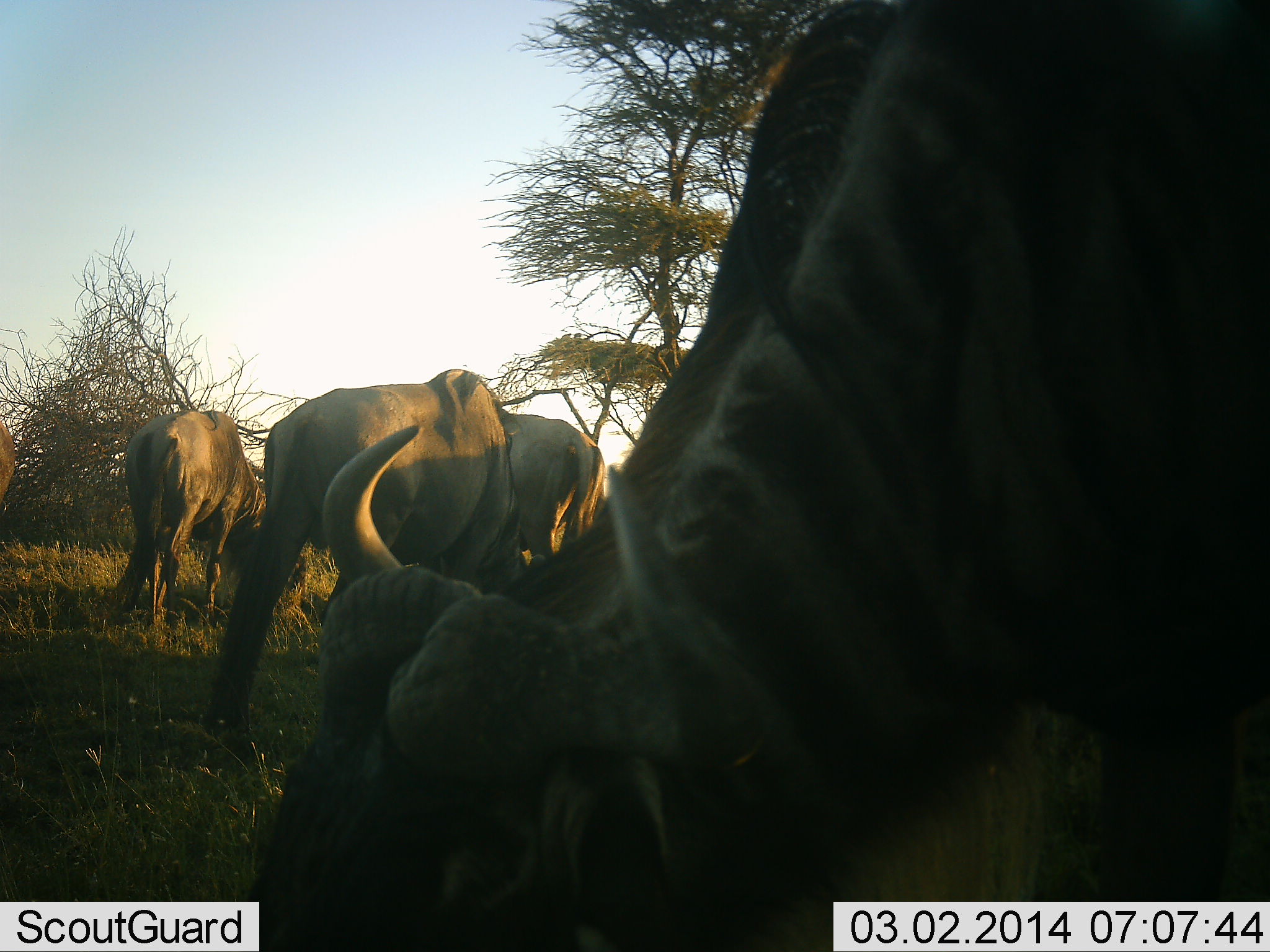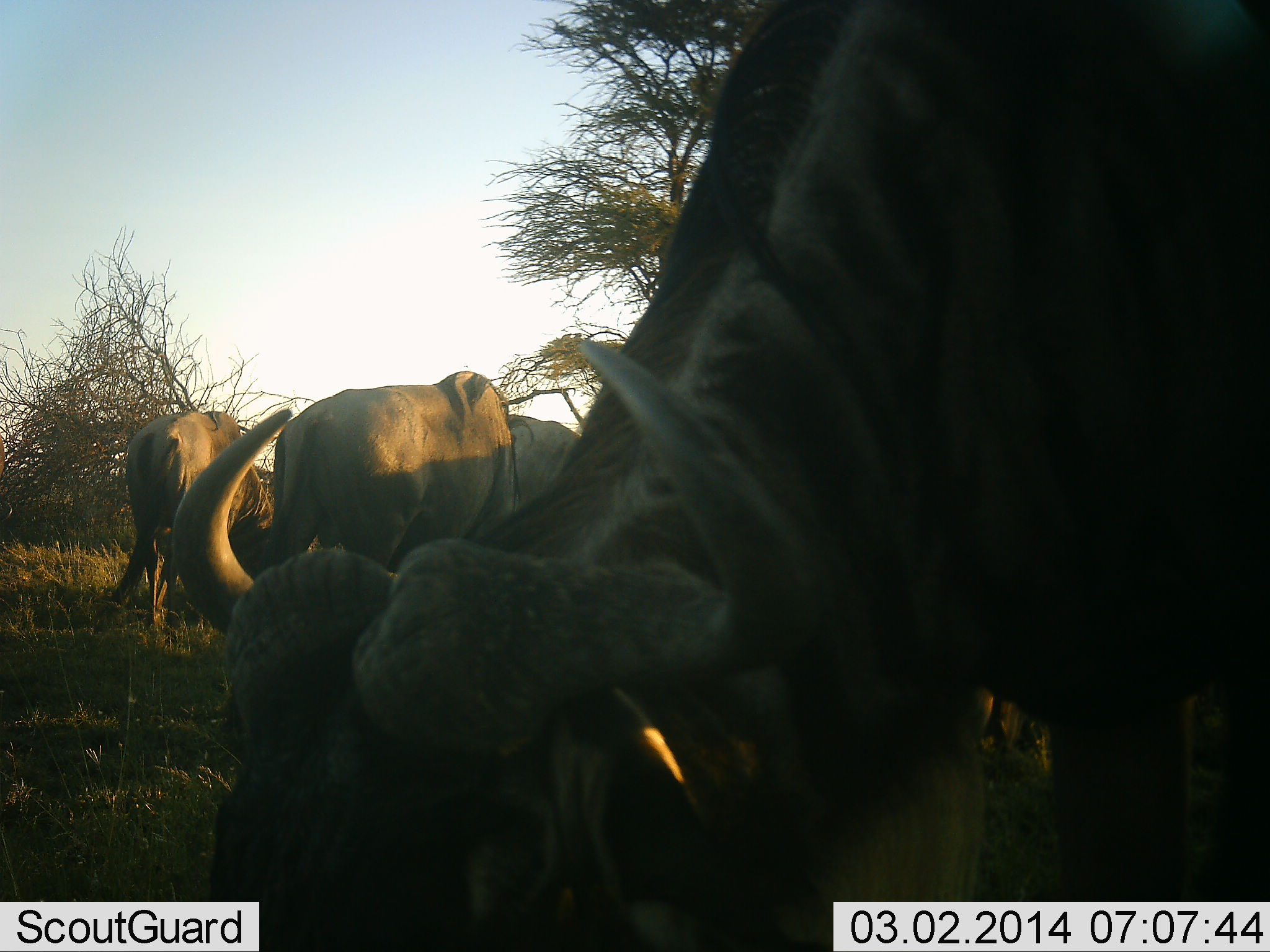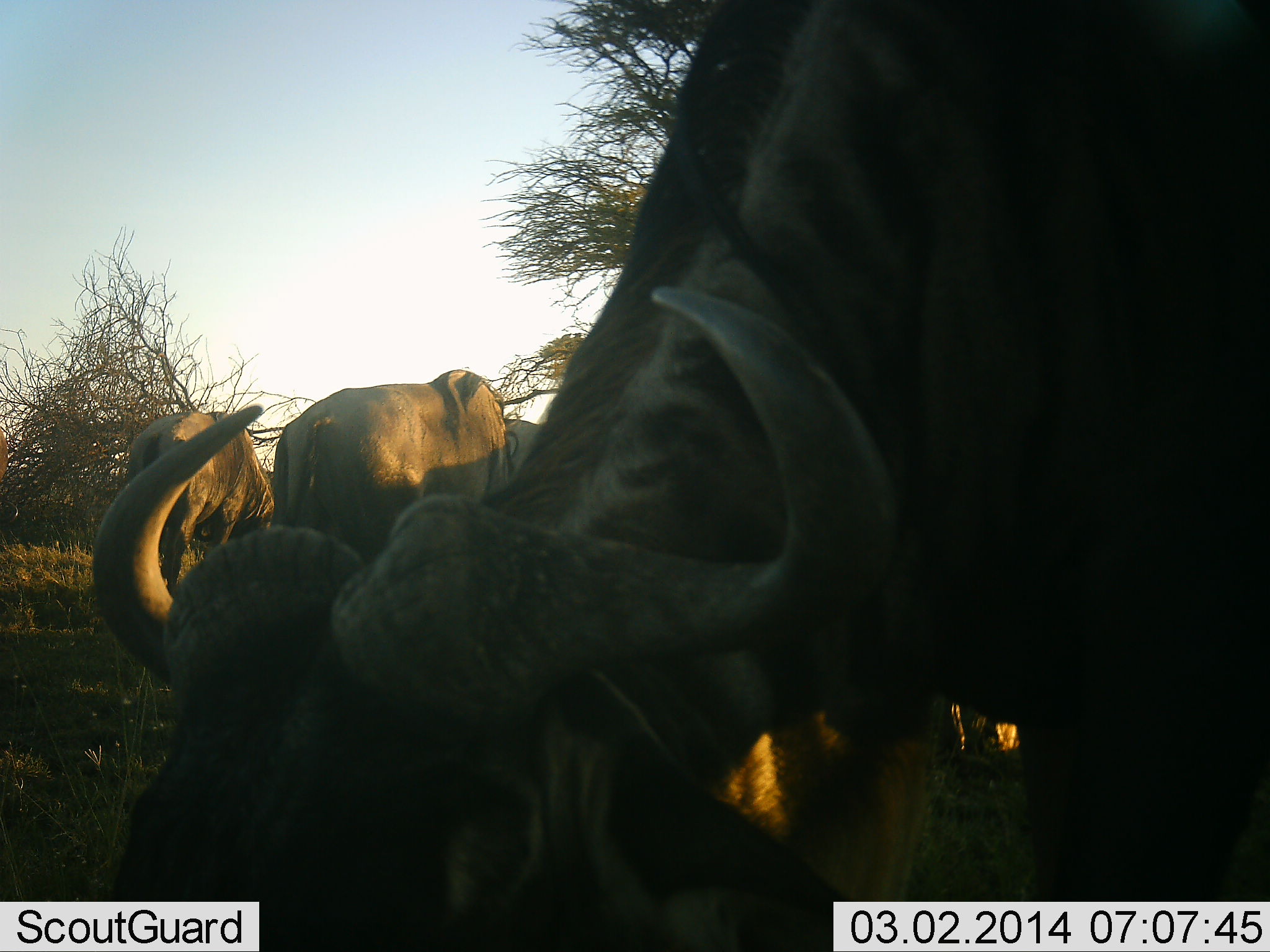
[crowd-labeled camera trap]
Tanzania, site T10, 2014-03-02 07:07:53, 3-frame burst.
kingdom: Animalia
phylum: Chordata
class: Mammalia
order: Artiodactyla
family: Bovidae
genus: Connochaetes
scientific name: Connochaetes taurinus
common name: blue wildebeest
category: wildebeest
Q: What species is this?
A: Wildebeest (blue wildebeest) (Connochaetes taurinus).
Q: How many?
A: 4.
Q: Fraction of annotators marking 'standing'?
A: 10%.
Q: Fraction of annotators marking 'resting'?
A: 0%.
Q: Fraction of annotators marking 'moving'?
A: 0%.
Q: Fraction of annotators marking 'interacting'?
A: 0%.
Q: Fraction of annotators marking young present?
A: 0%.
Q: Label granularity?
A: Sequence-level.